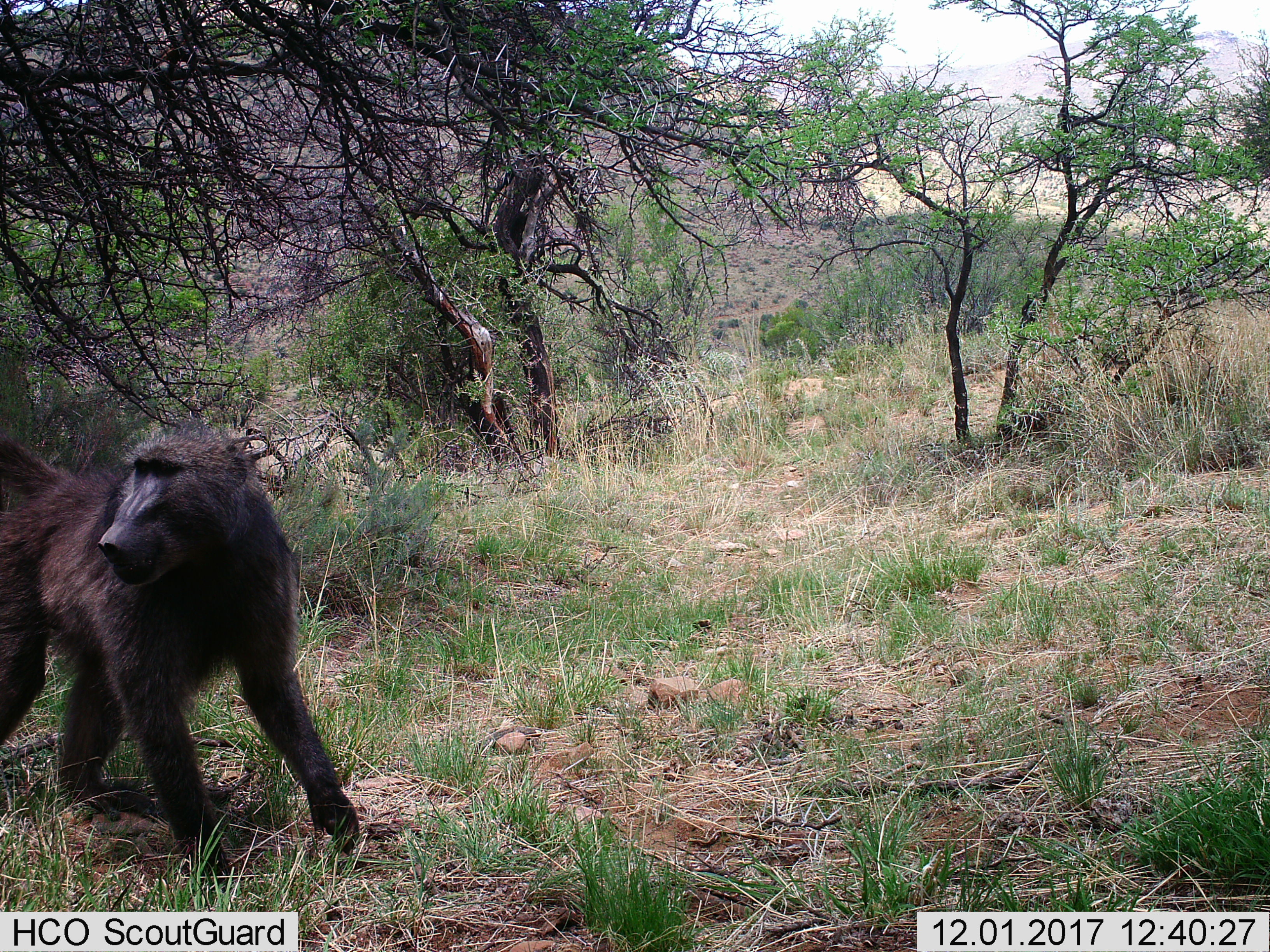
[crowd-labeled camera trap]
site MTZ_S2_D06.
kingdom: Animalia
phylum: Chordata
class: Mammalia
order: Primates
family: Cercopithecidae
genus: Papio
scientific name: Papio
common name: baboon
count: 1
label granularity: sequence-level